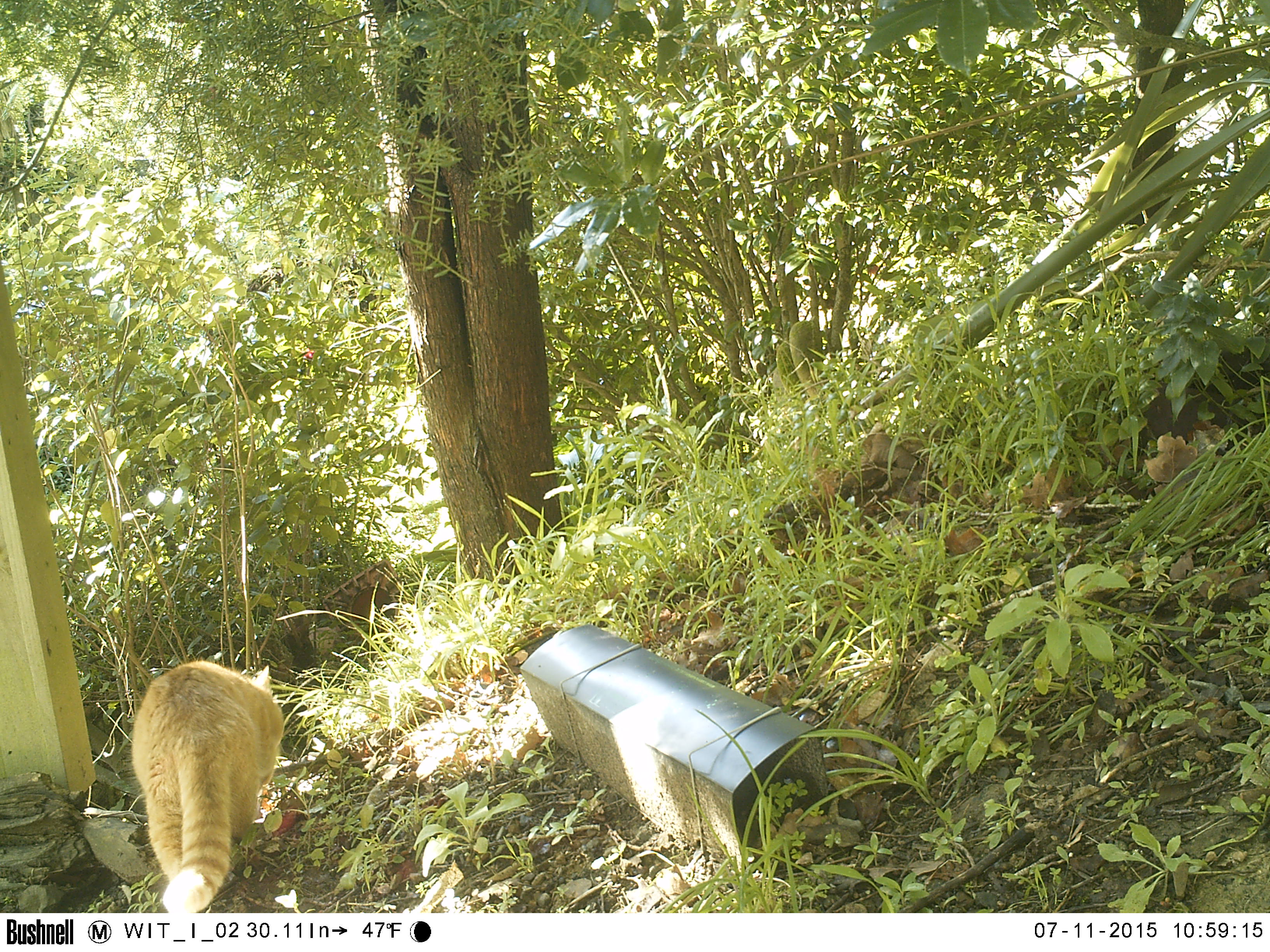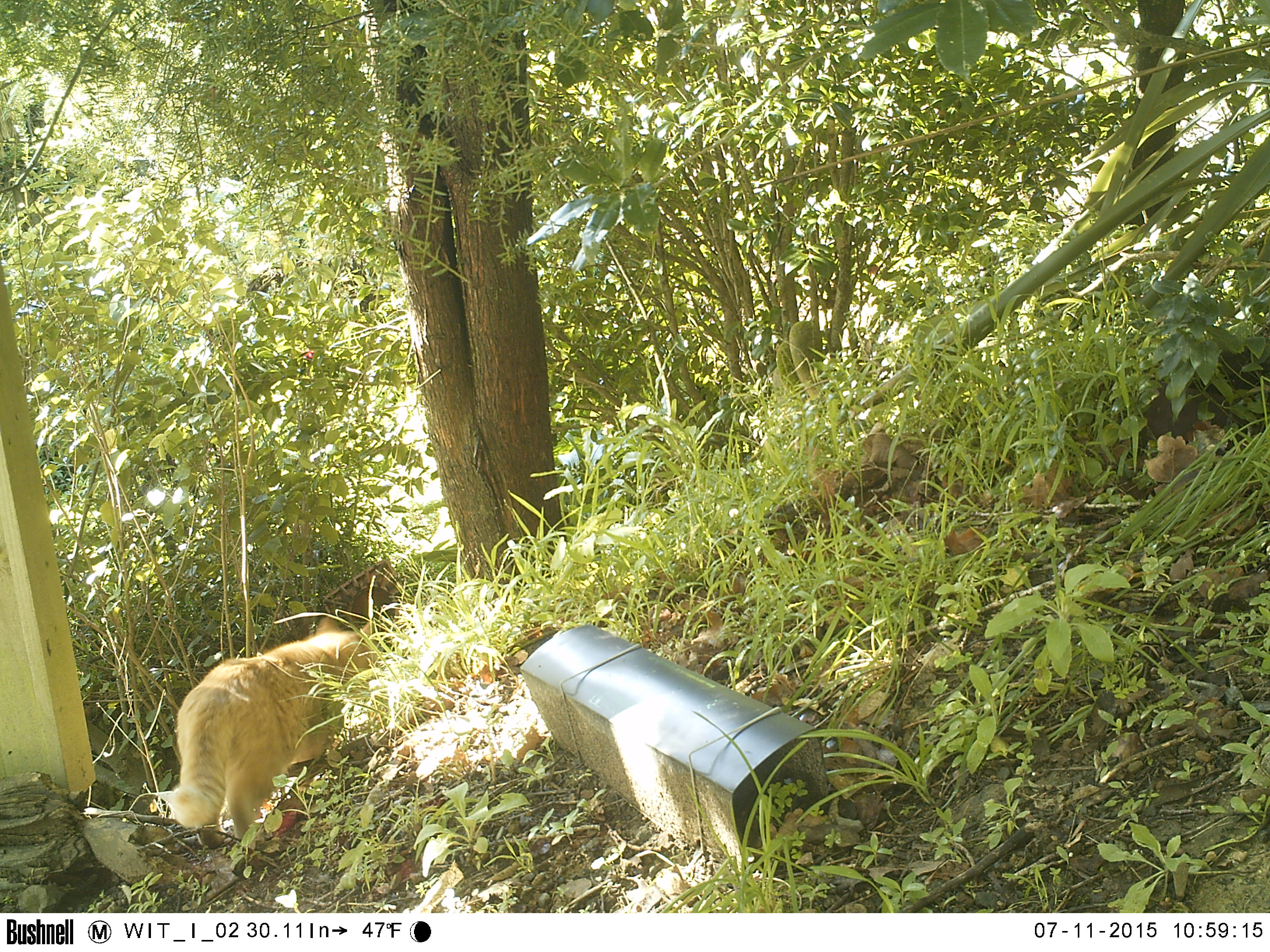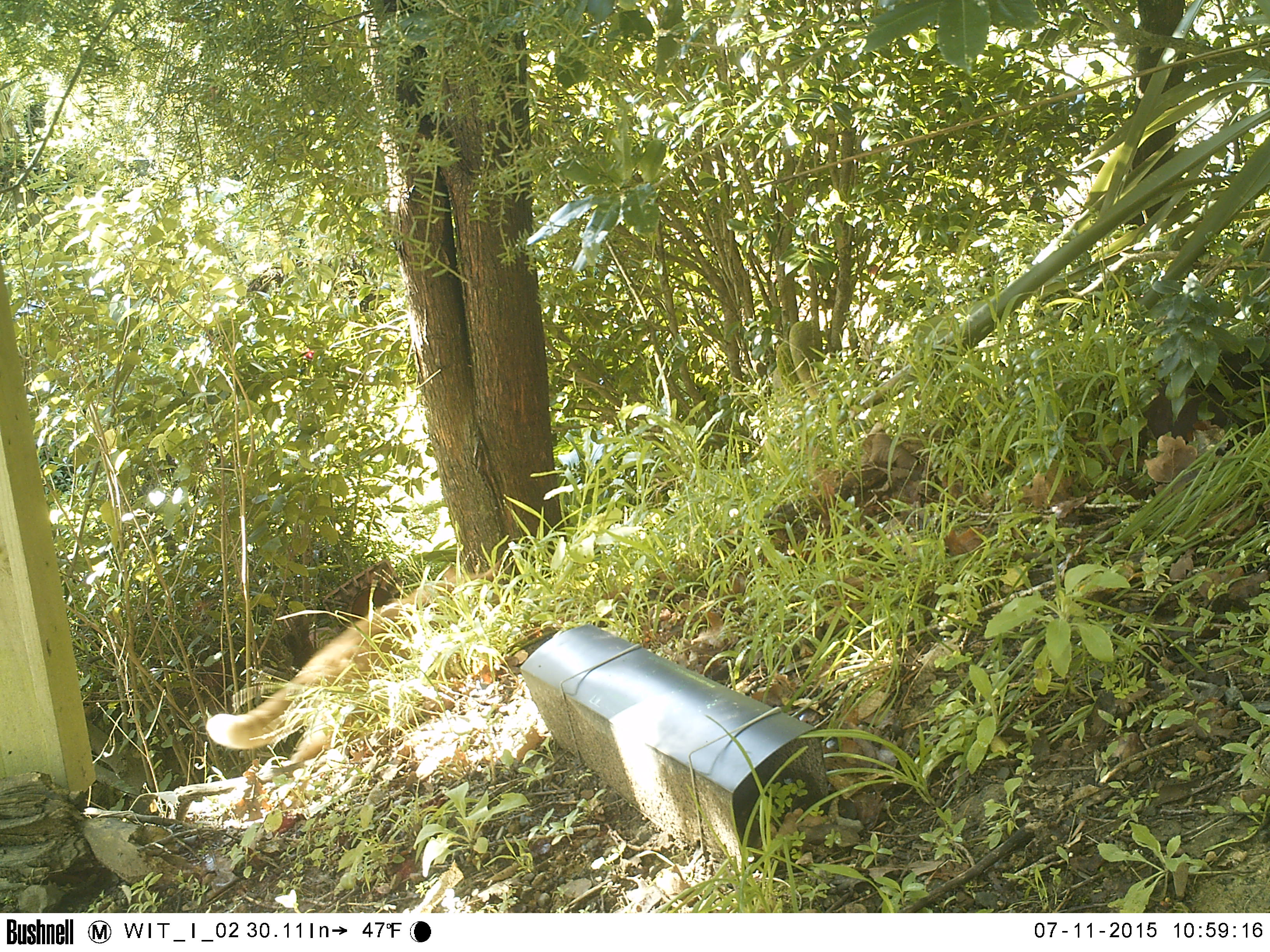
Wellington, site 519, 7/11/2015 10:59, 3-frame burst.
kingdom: Animalia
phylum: Chordata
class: Mammalia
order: Carnivora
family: Felidae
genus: Felis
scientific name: Felis catus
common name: cat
Cat (Felis catus).